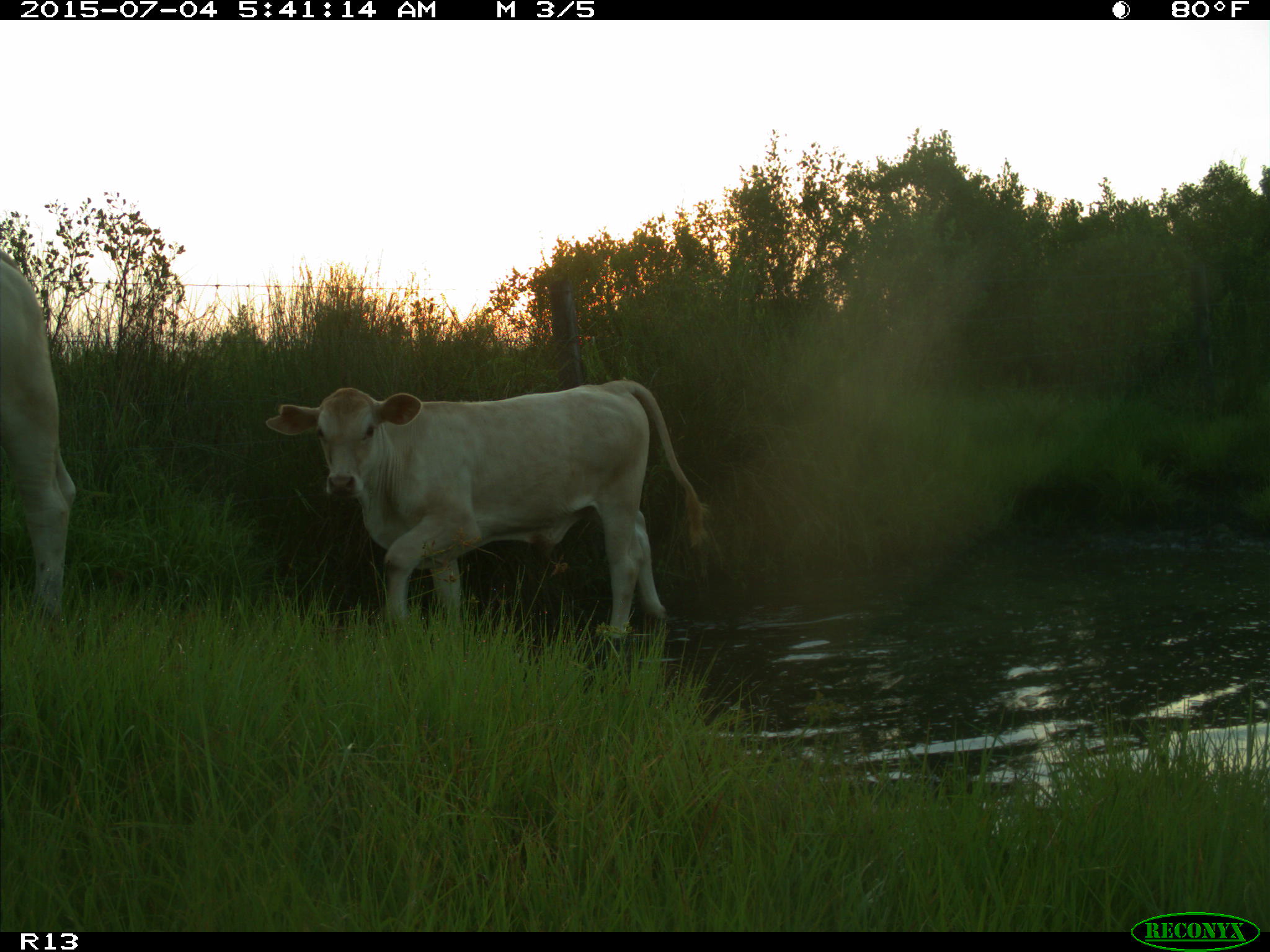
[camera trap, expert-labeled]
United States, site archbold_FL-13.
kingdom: Animalia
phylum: Chordata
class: Mammalia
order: Artiodactyla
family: Bovidae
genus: Bos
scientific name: Bos taurus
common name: domestic cow